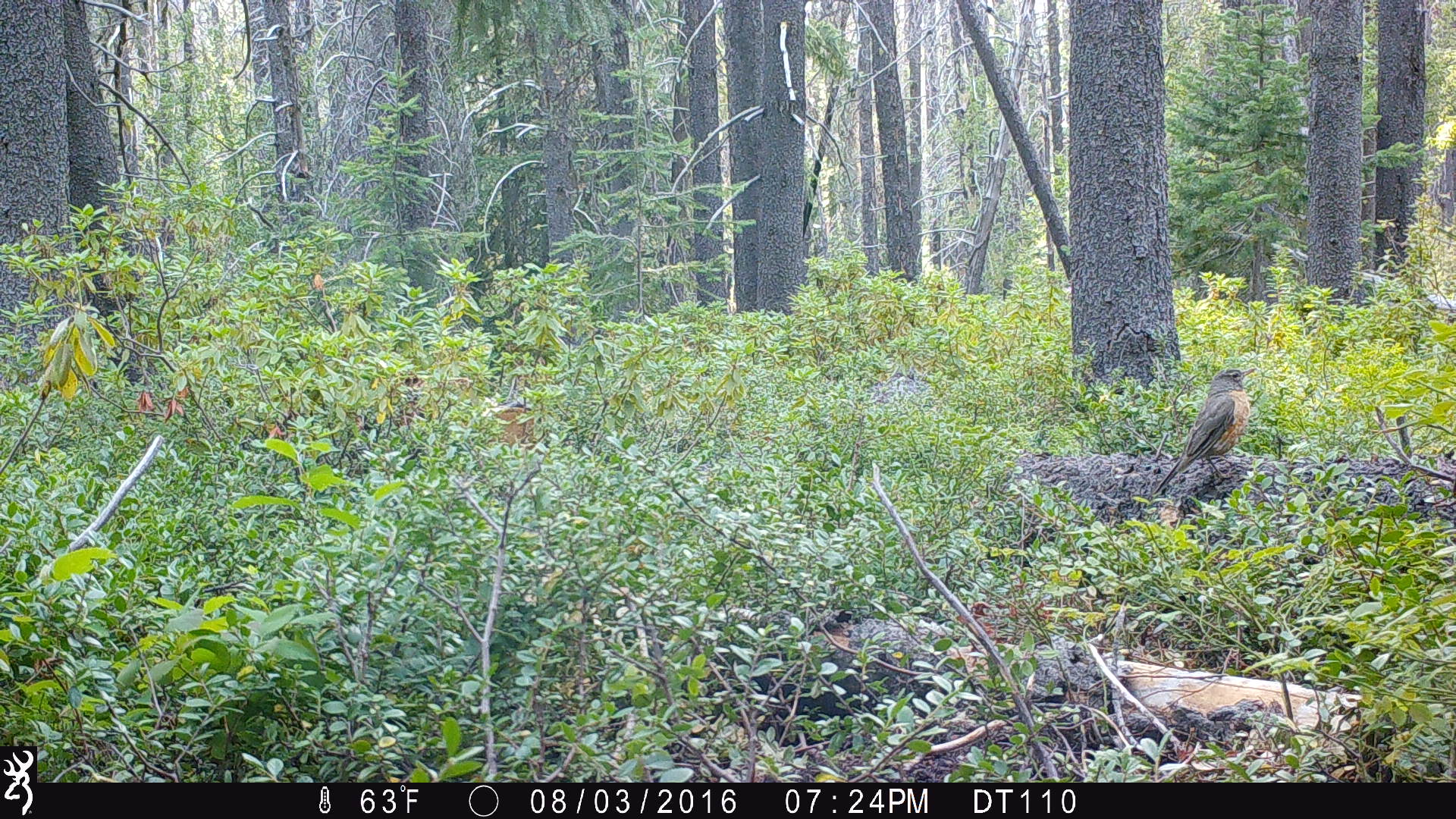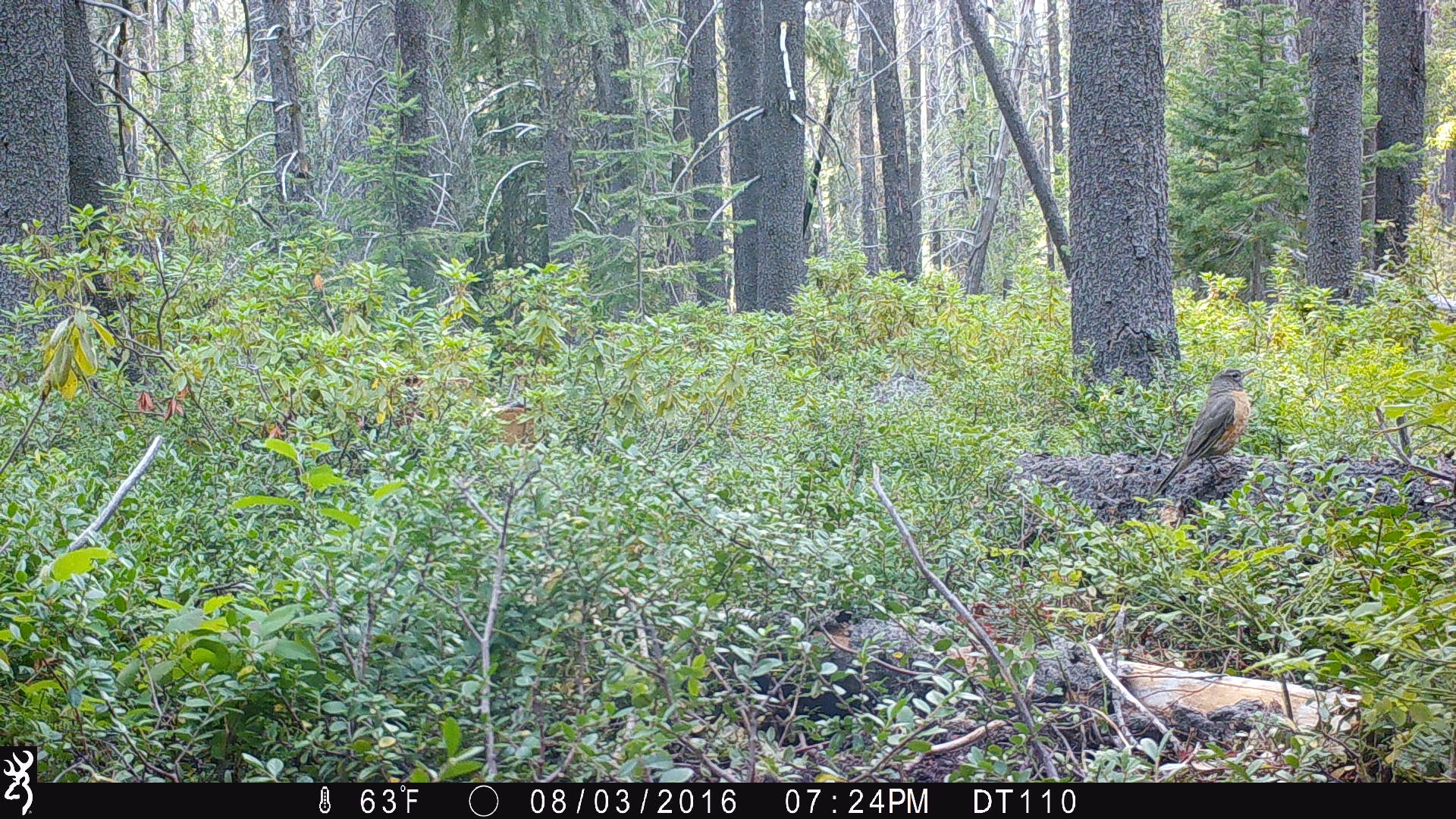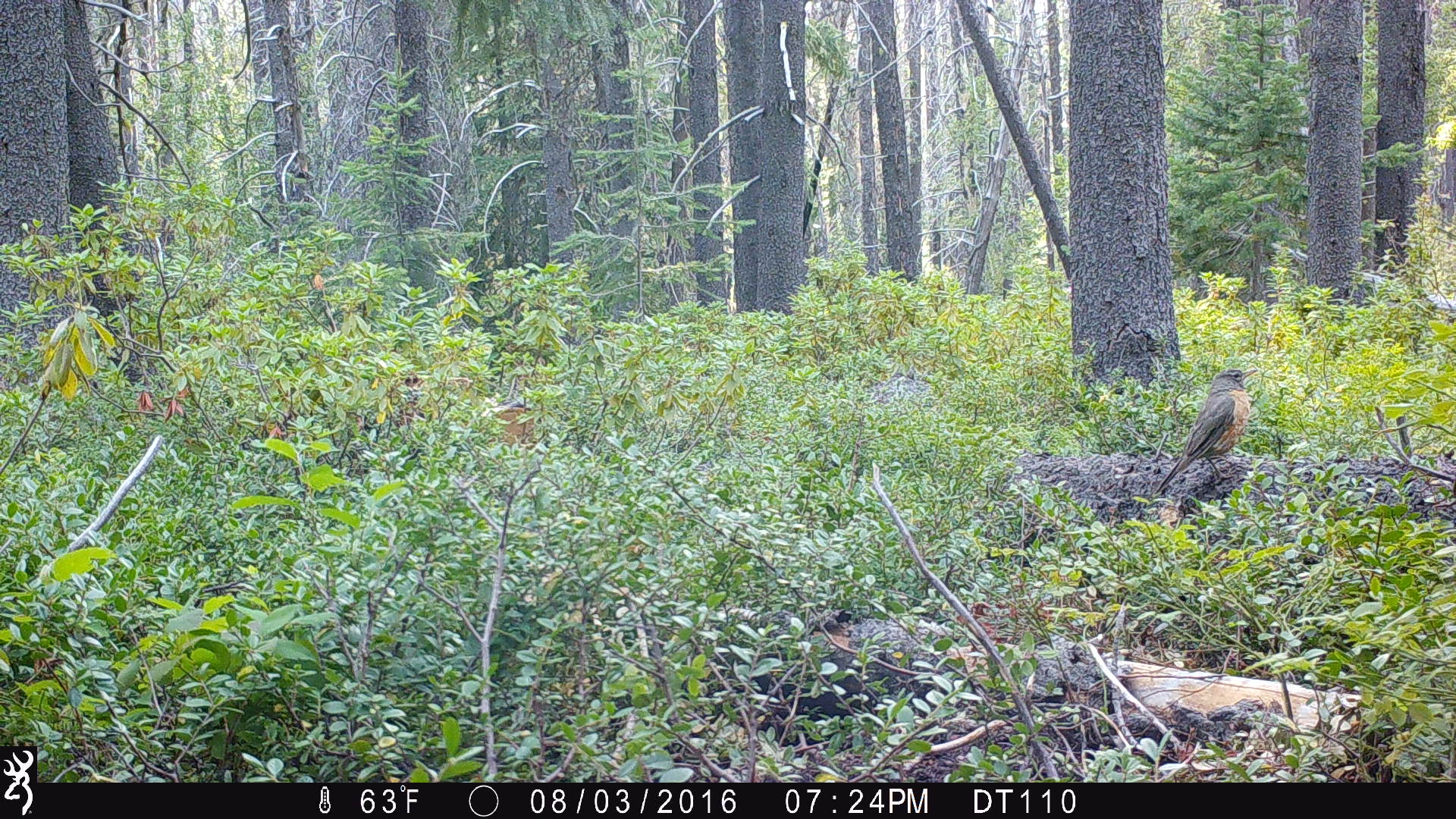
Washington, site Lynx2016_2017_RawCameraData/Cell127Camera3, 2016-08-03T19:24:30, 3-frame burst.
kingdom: Animalia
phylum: Chordata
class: Aves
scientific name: Aves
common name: birds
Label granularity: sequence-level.